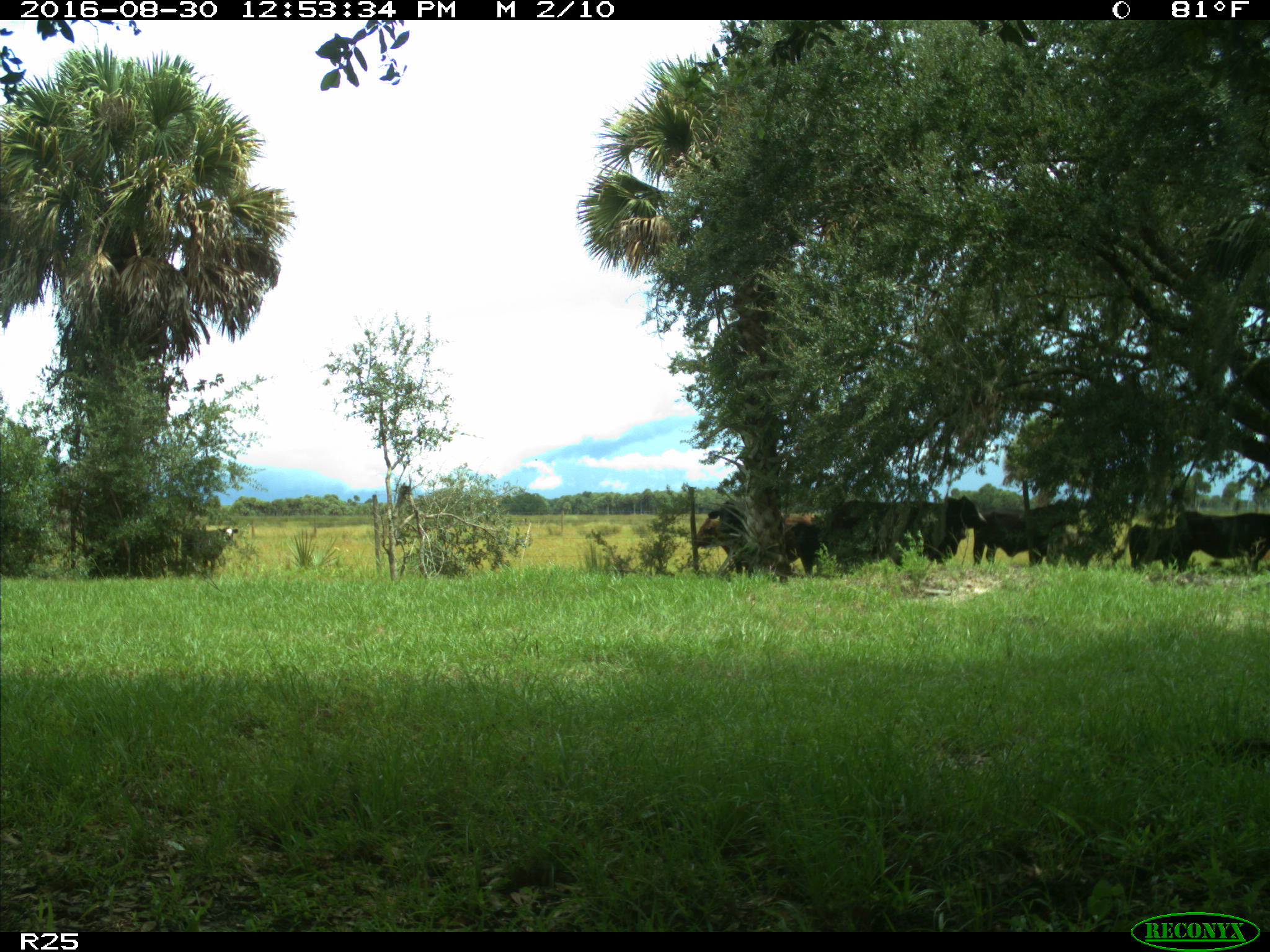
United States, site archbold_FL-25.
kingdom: Animalia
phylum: Chordata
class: Mammalia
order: Artiodactyla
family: Bovidae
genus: Bos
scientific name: Bos taurus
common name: domestic cow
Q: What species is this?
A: Bos taurus (domestic cow).